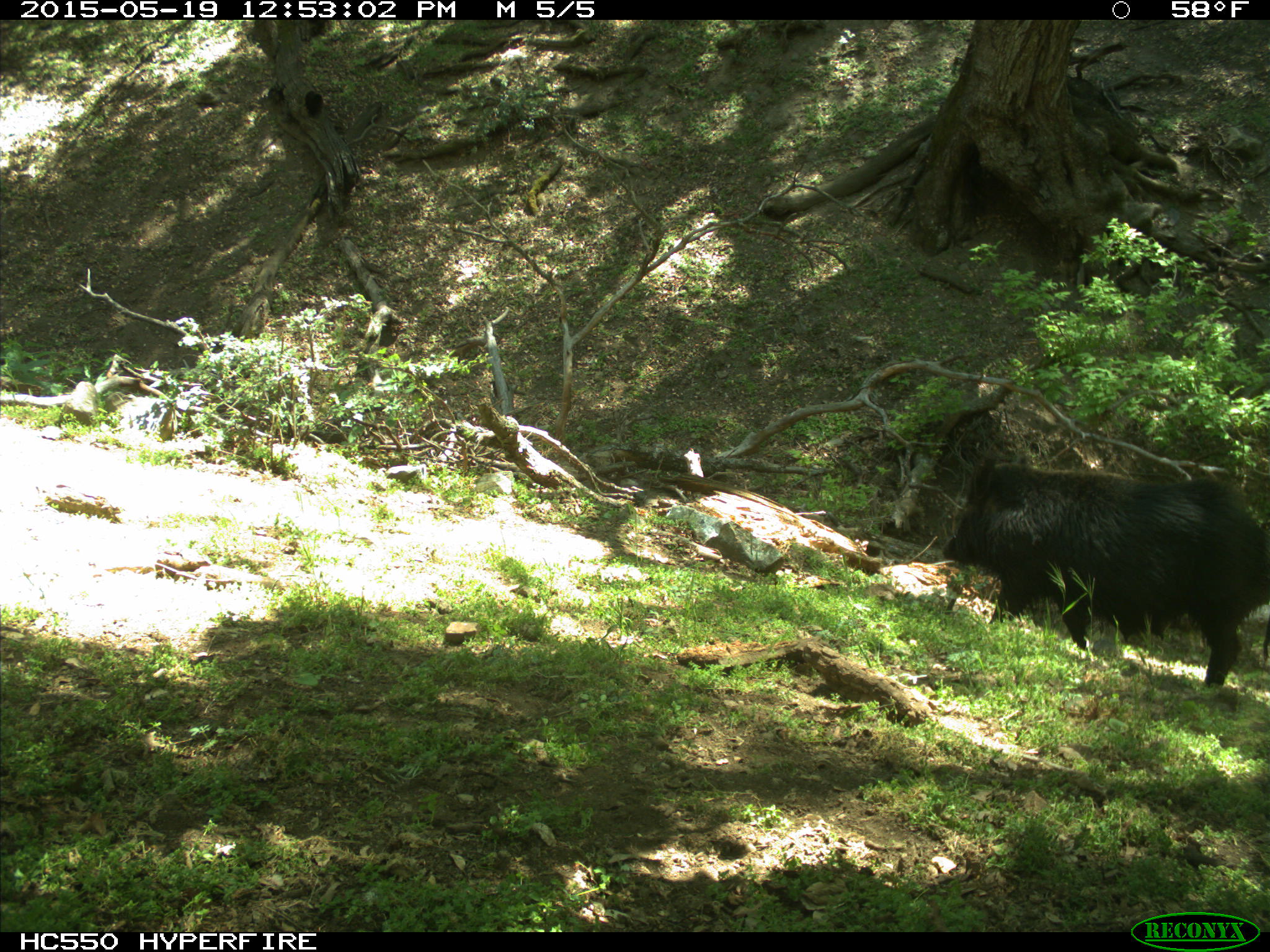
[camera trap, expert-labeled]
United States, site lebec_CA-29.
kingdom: Animalia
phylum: Chordata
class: Mammalia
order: Artiodactyla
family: Suidae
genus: Sus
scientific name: Sus scrofa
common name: wild boar